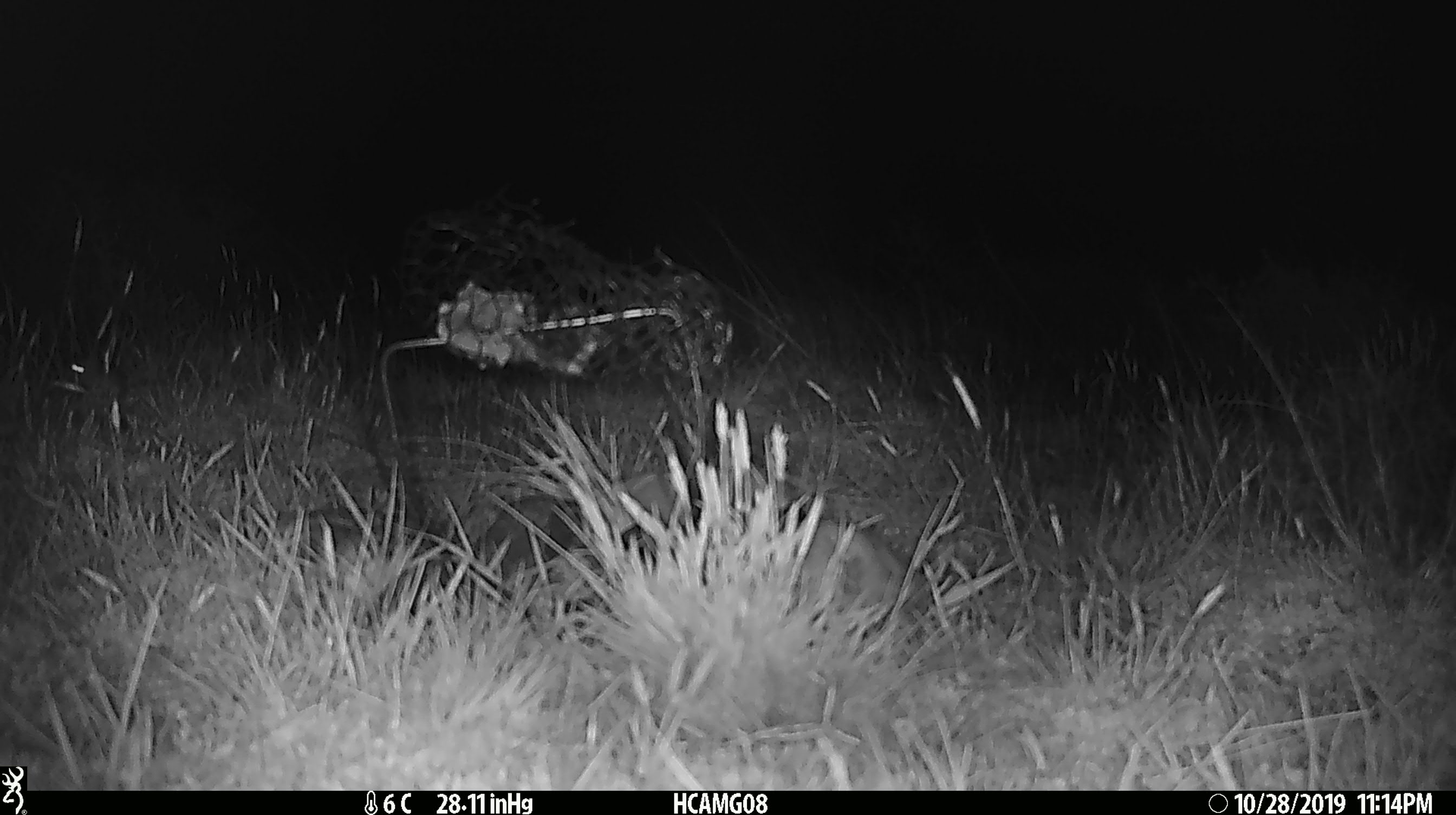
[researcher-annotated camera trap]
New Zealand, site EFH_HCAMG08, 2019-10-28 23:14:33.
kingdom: Animalia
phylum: Chordata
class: Mammalia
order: Rodentia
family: Muridae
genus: Mus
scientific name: Mus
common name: mouse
Mouse (Mus).